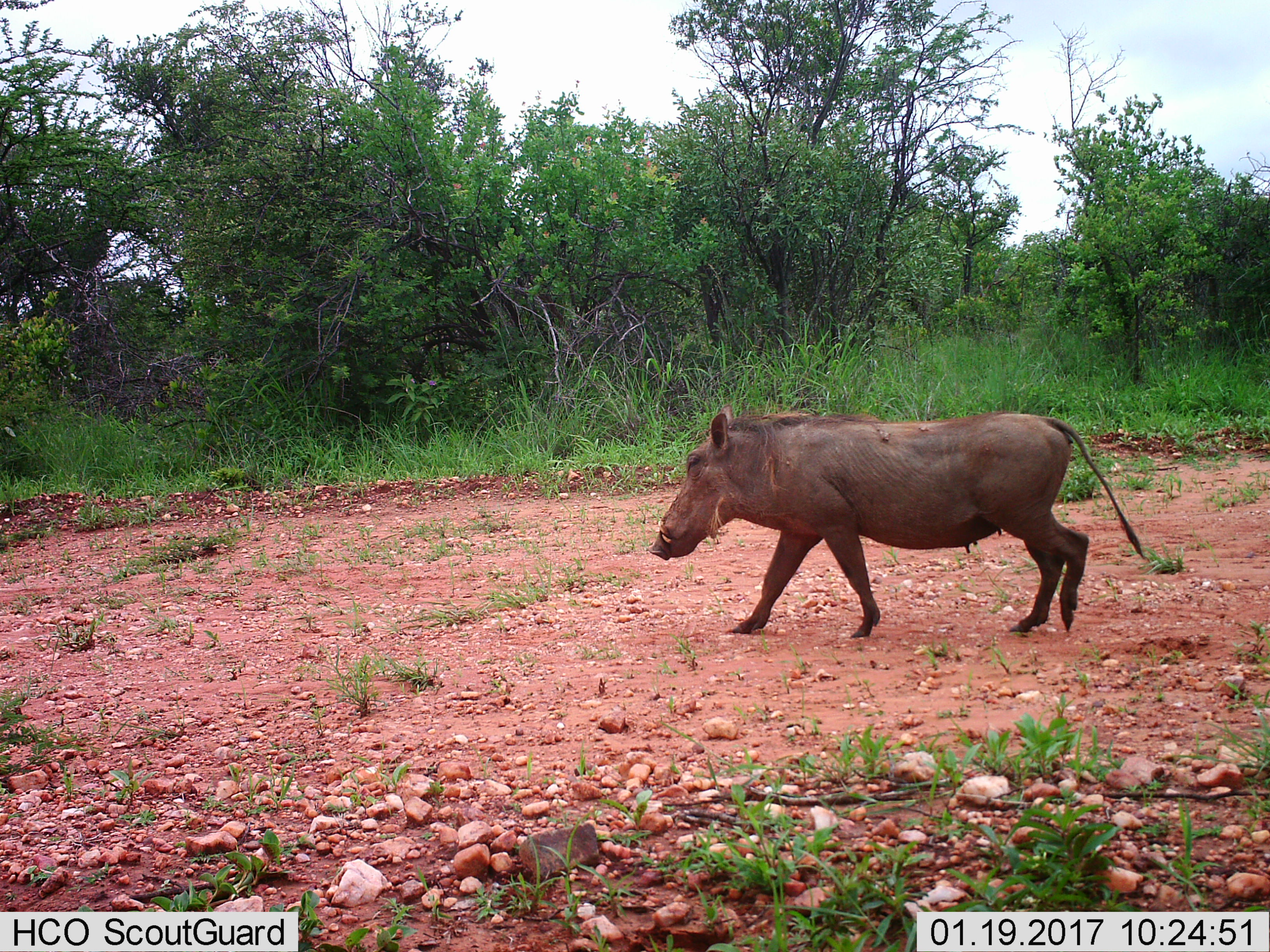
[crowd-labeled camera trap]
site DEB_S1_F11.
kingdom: Animalia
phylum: Chordata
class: Mammalia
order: Artiodactyla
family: Suidae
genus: Phacochoerus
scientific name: Phacochoerus africanus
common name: warthog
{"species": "warthog (Phacochoerus africanus)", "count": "1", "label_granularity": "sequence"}